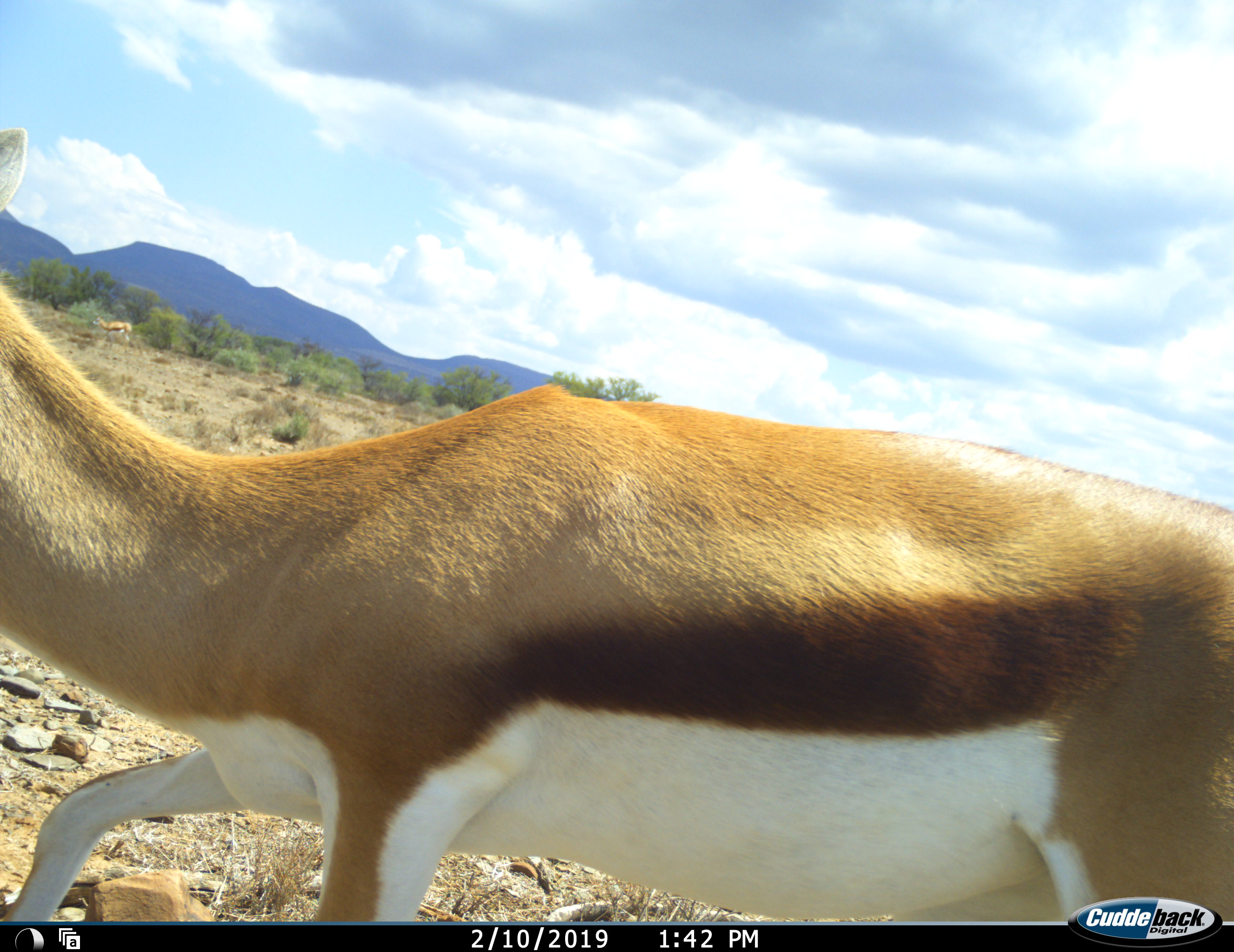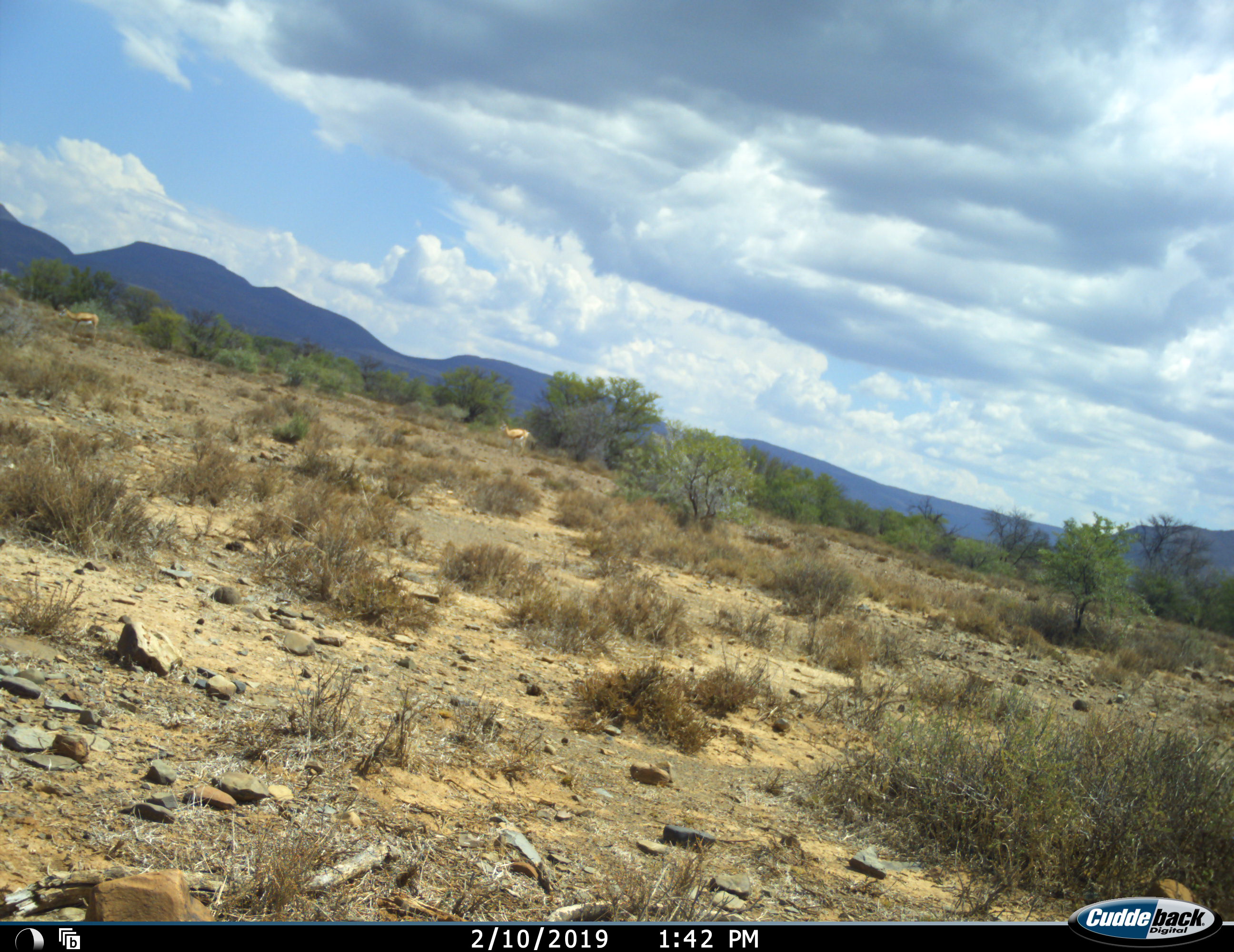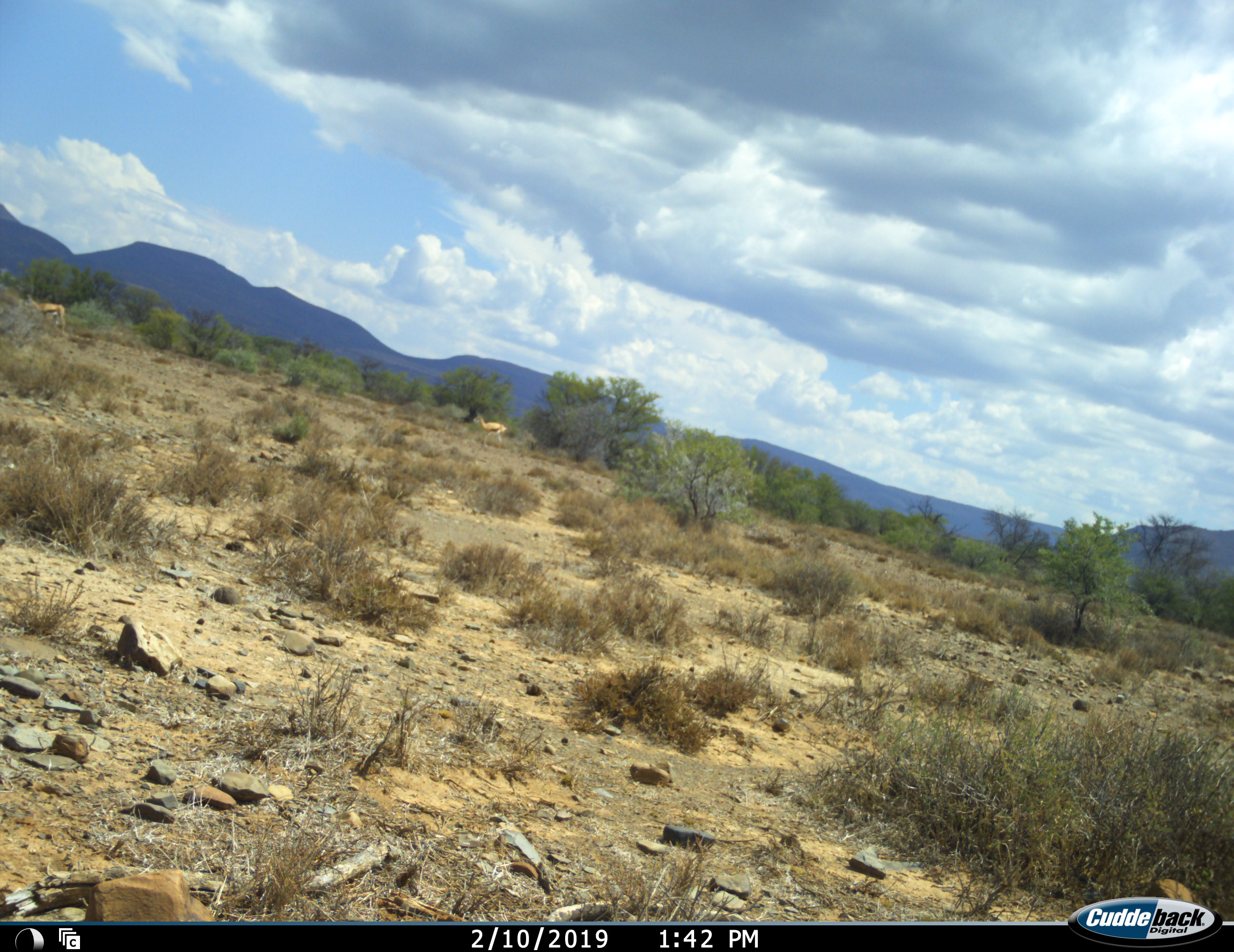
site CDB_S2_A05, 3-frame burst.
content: unidentified animal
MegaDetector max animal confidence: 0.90